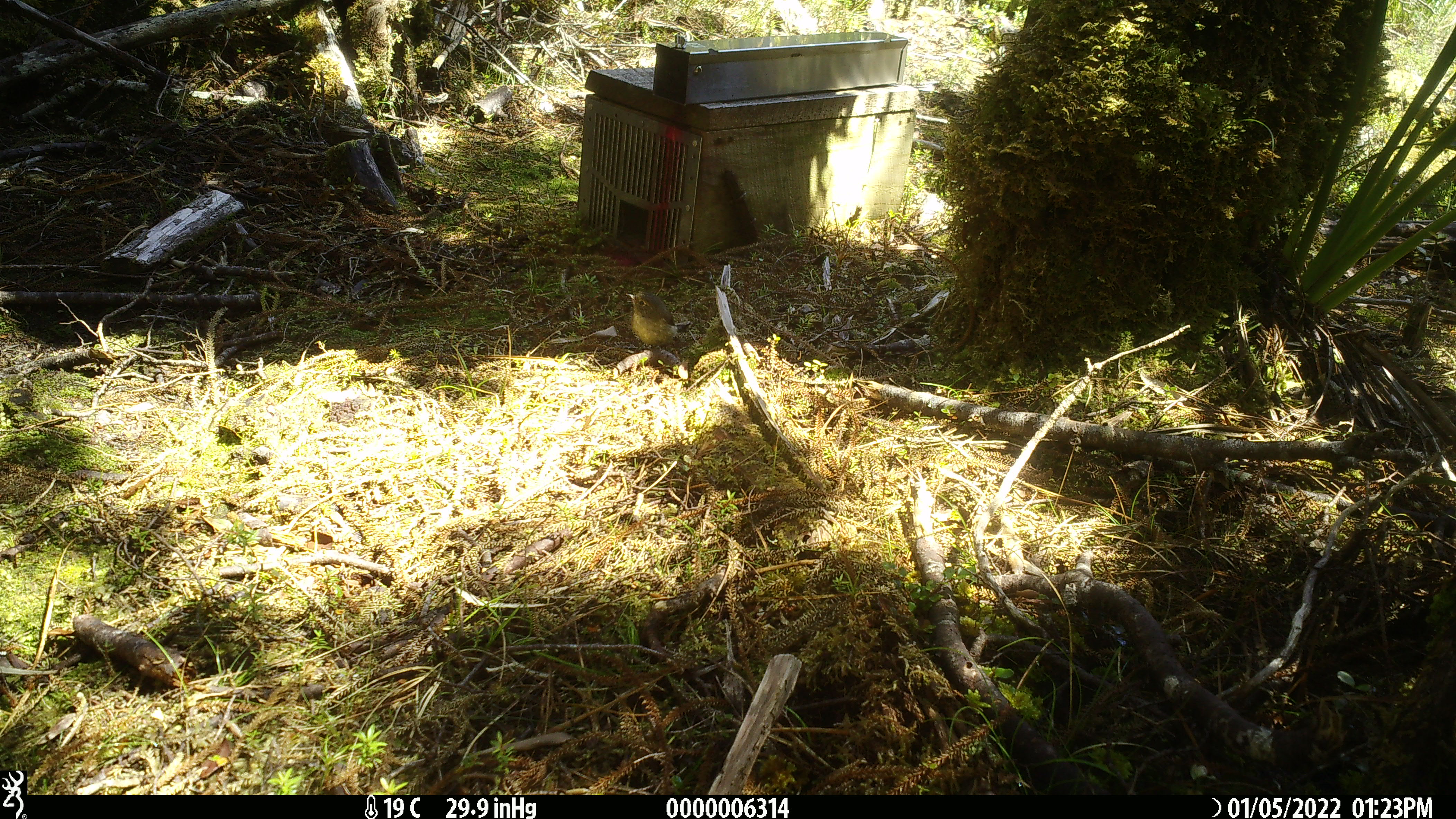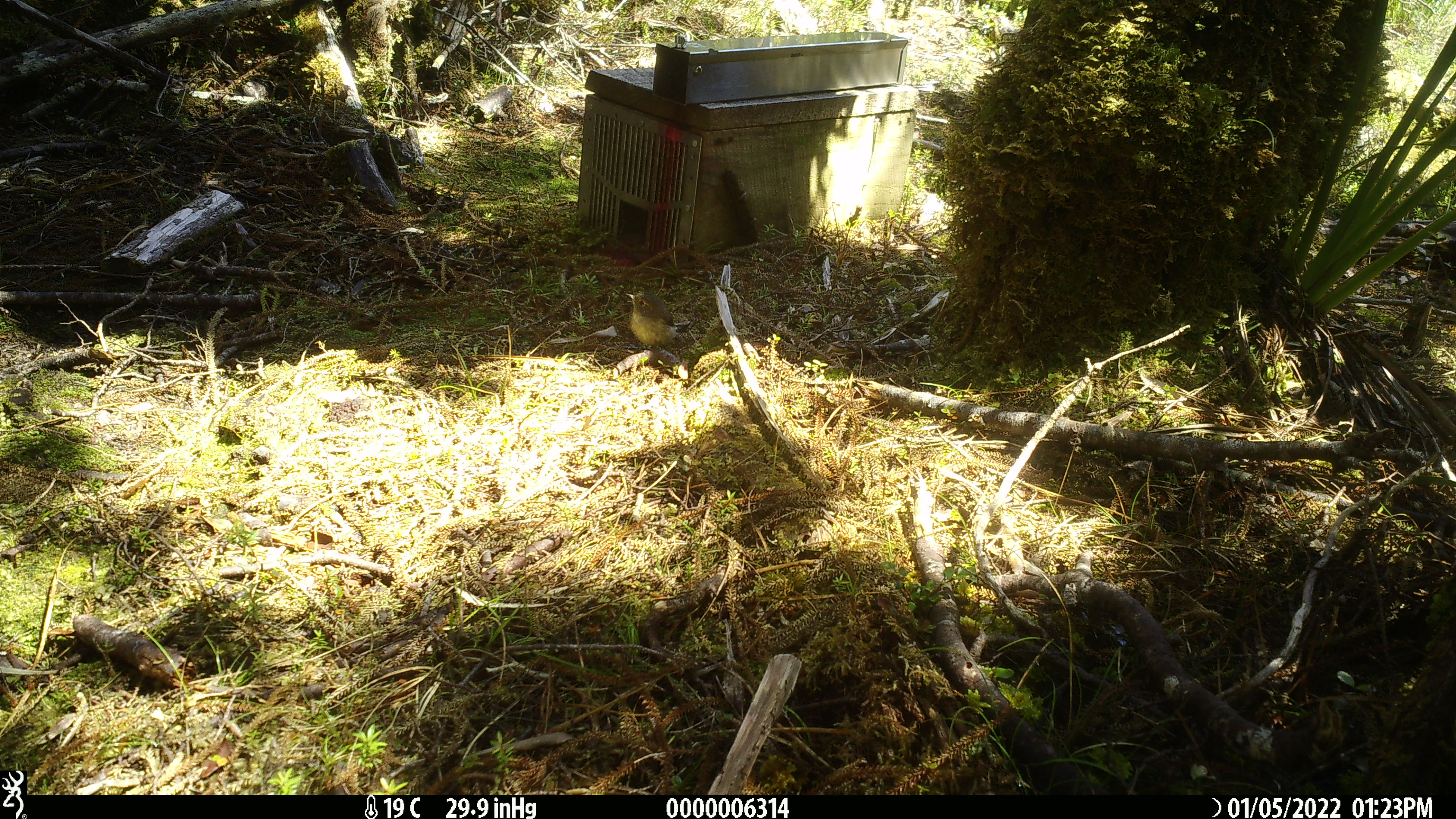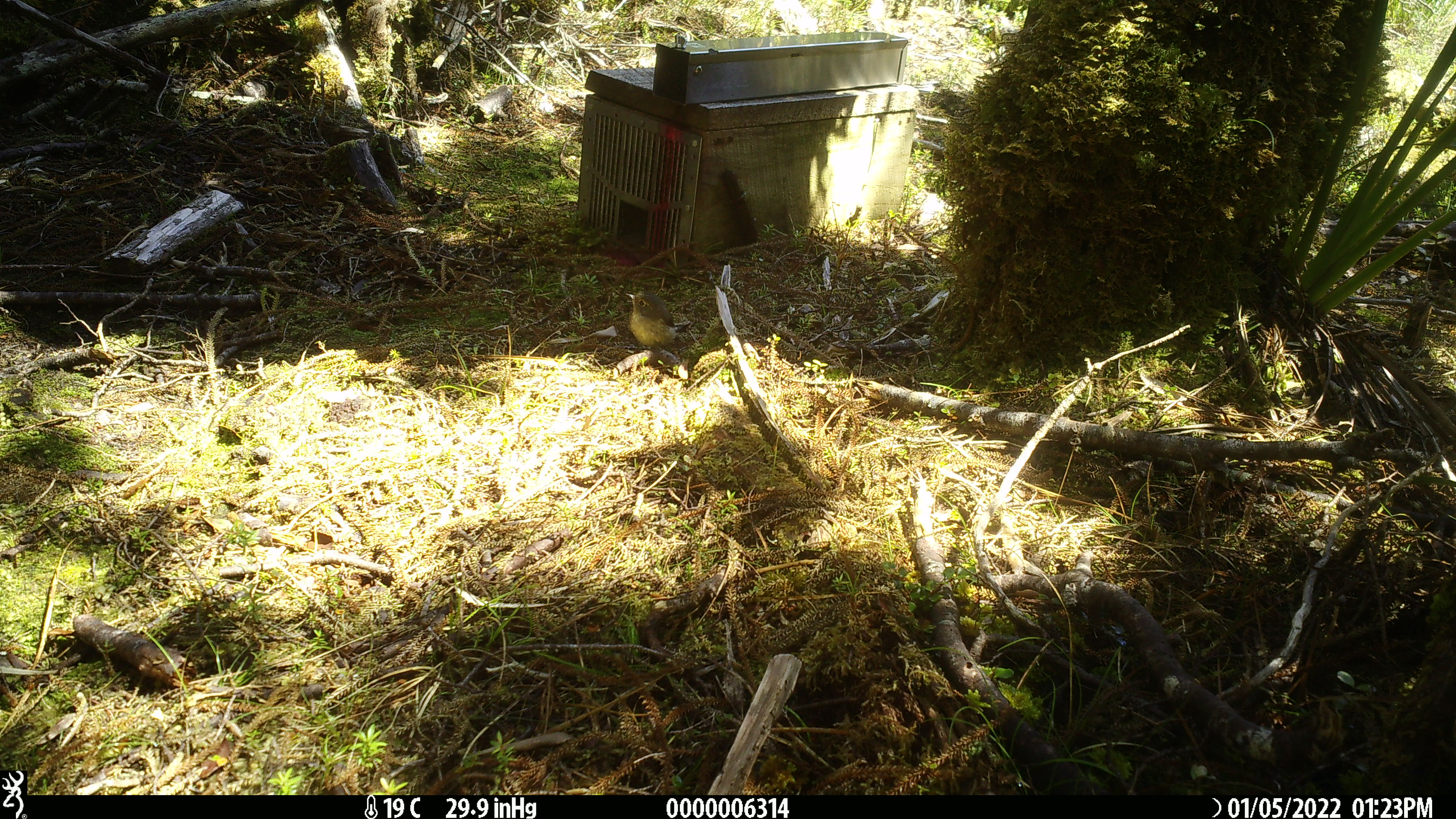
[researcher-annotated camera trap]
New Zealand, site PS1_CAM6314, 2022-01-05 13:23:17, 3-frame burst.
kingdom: Animalia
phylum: Chordata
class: Aves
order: Passeriformes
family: Petroicidae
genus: Petroica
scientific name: Petroica macrocephala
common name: tomtit